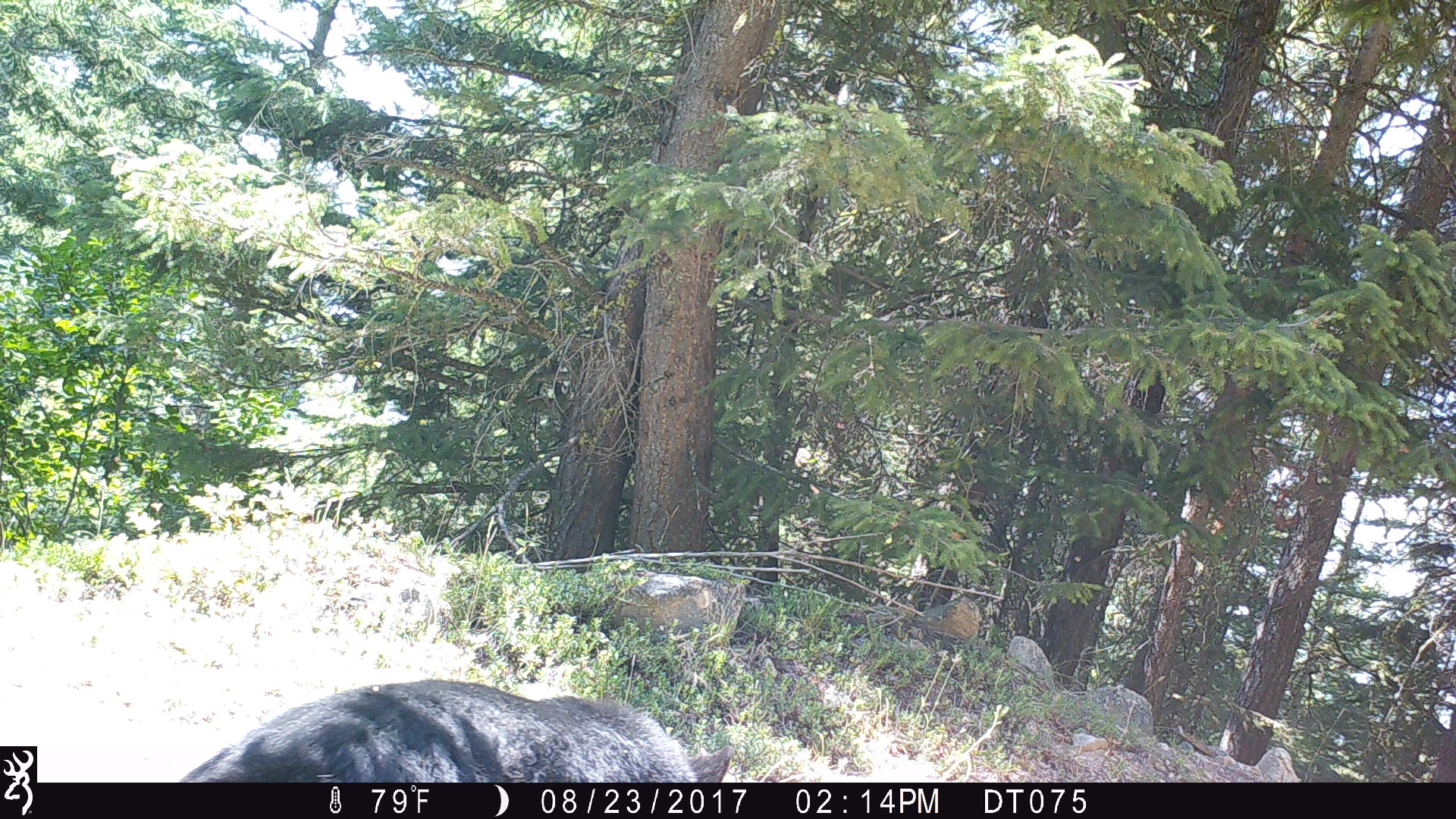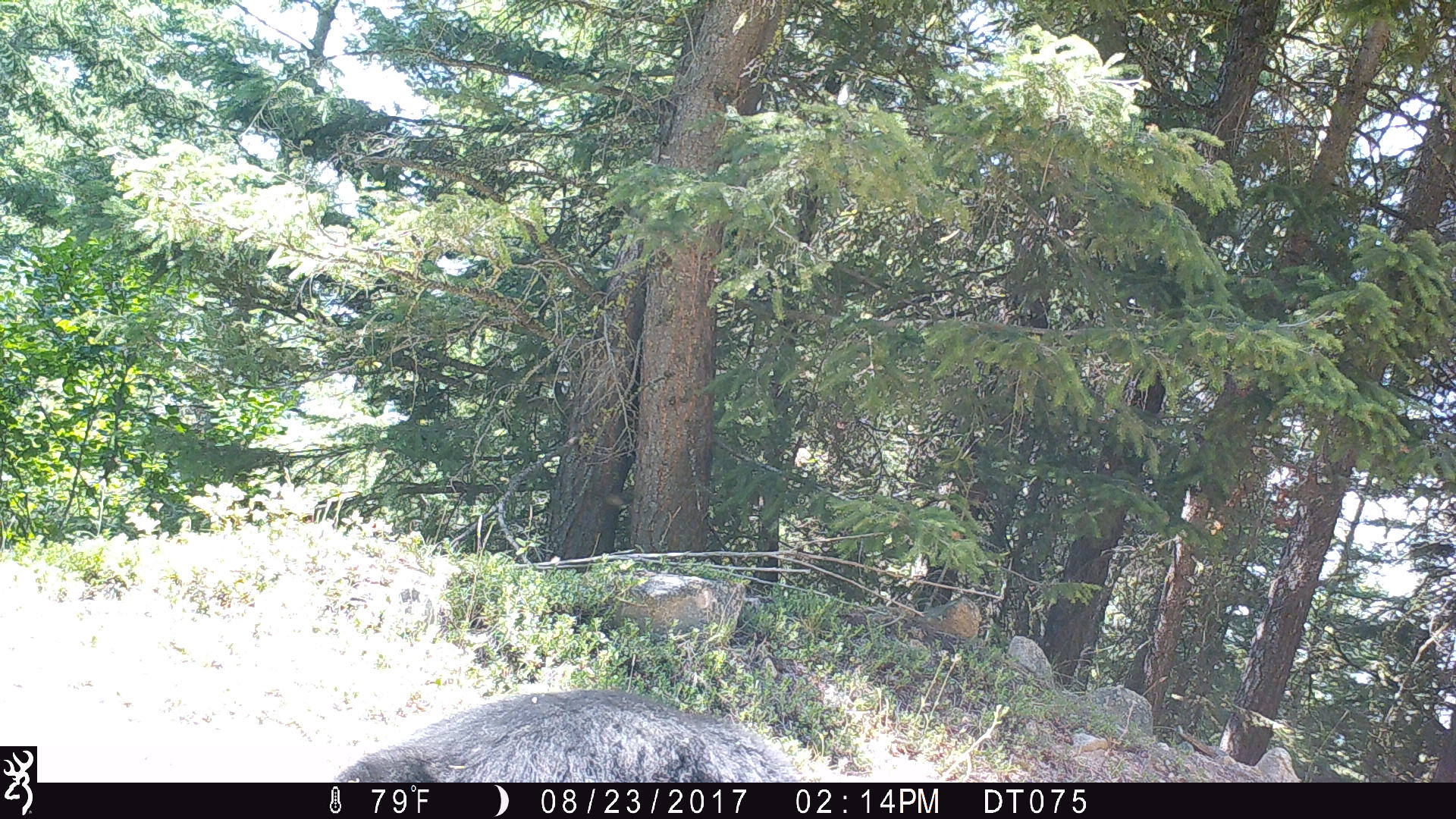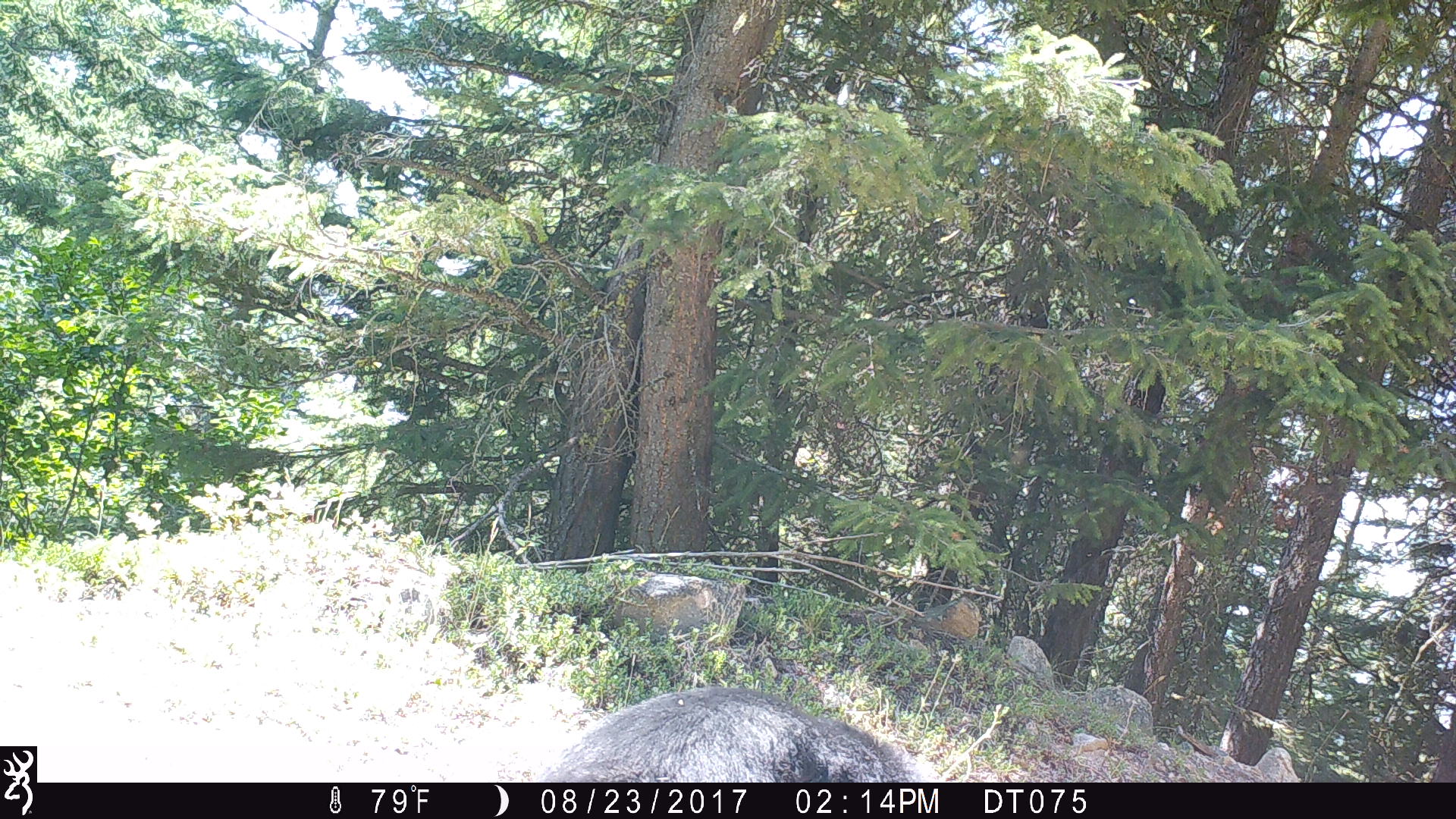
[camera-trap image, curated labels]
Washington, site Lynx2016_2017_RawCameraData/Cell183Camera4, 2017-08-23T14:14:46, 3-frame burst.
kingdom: Animalia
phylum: Chordata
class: Mammalia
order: Carnivora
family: Ursidae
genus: Ursus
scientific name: Ursus americanus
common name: american black bear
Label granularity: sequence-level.